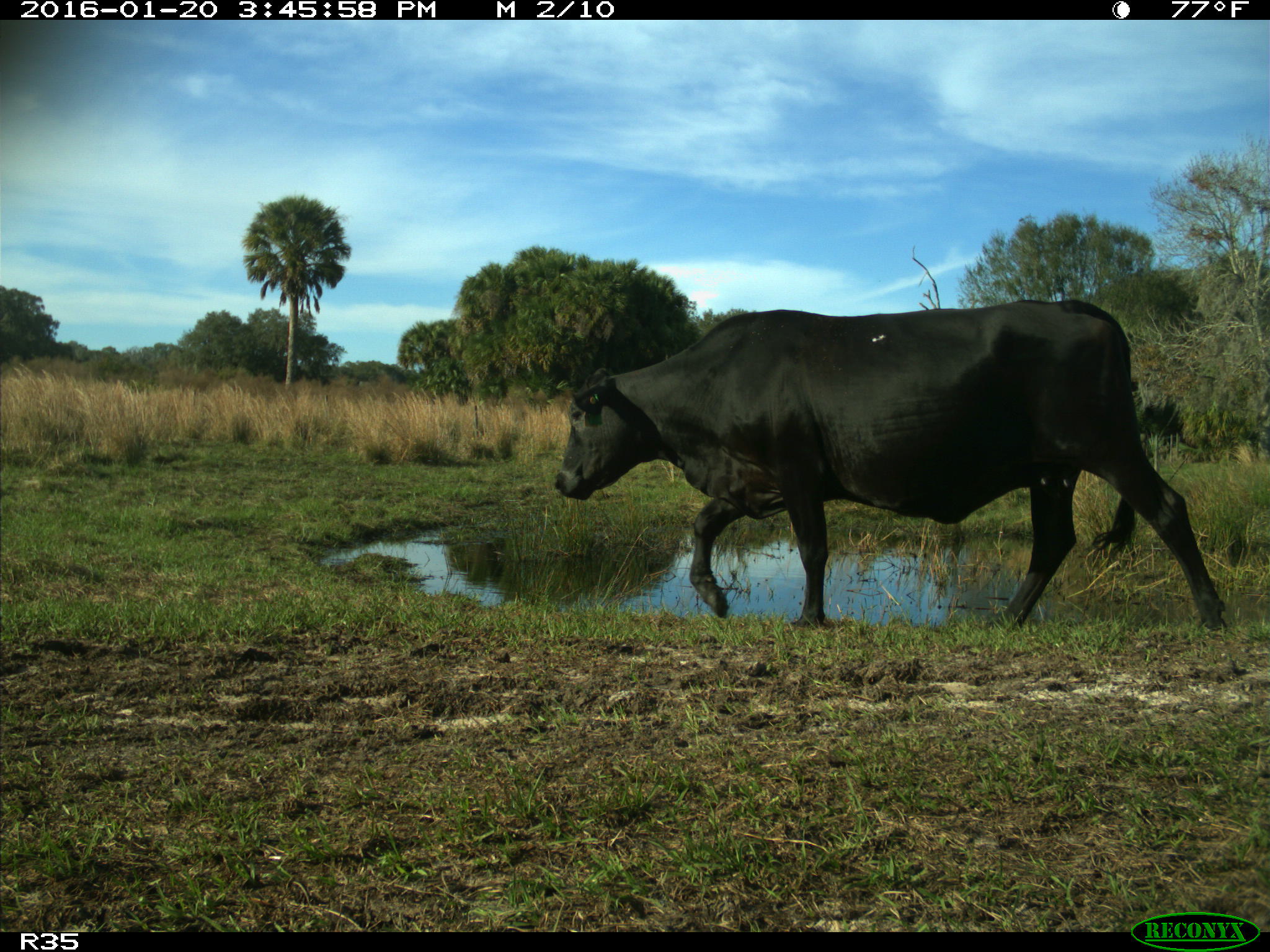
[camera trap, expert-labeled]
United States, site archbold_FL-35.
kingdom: Animalia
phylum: Chordata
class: Mammalia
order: Artiodactyla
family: Bovidae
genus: Bos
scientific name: Bos taurus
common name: domestic cow